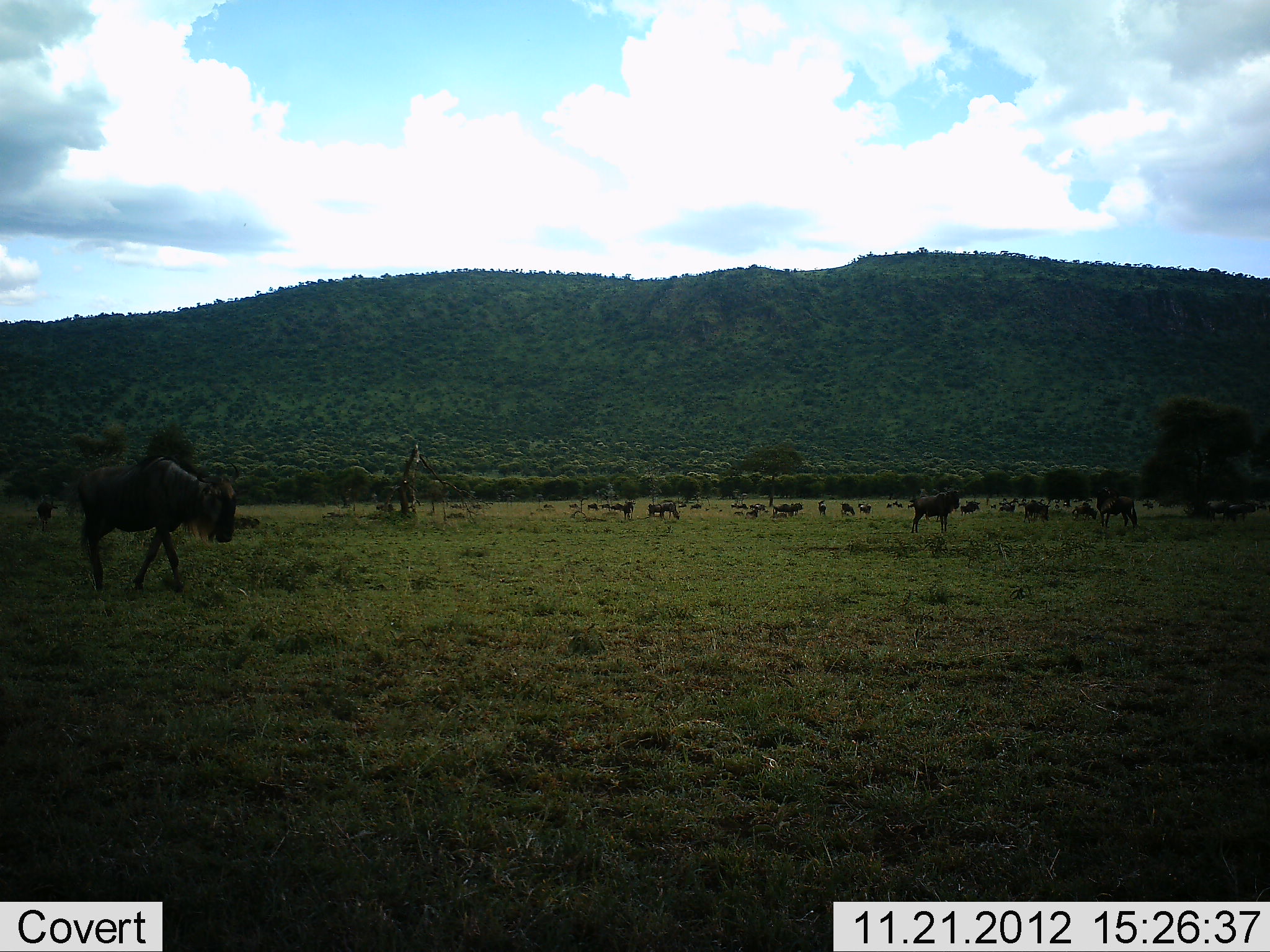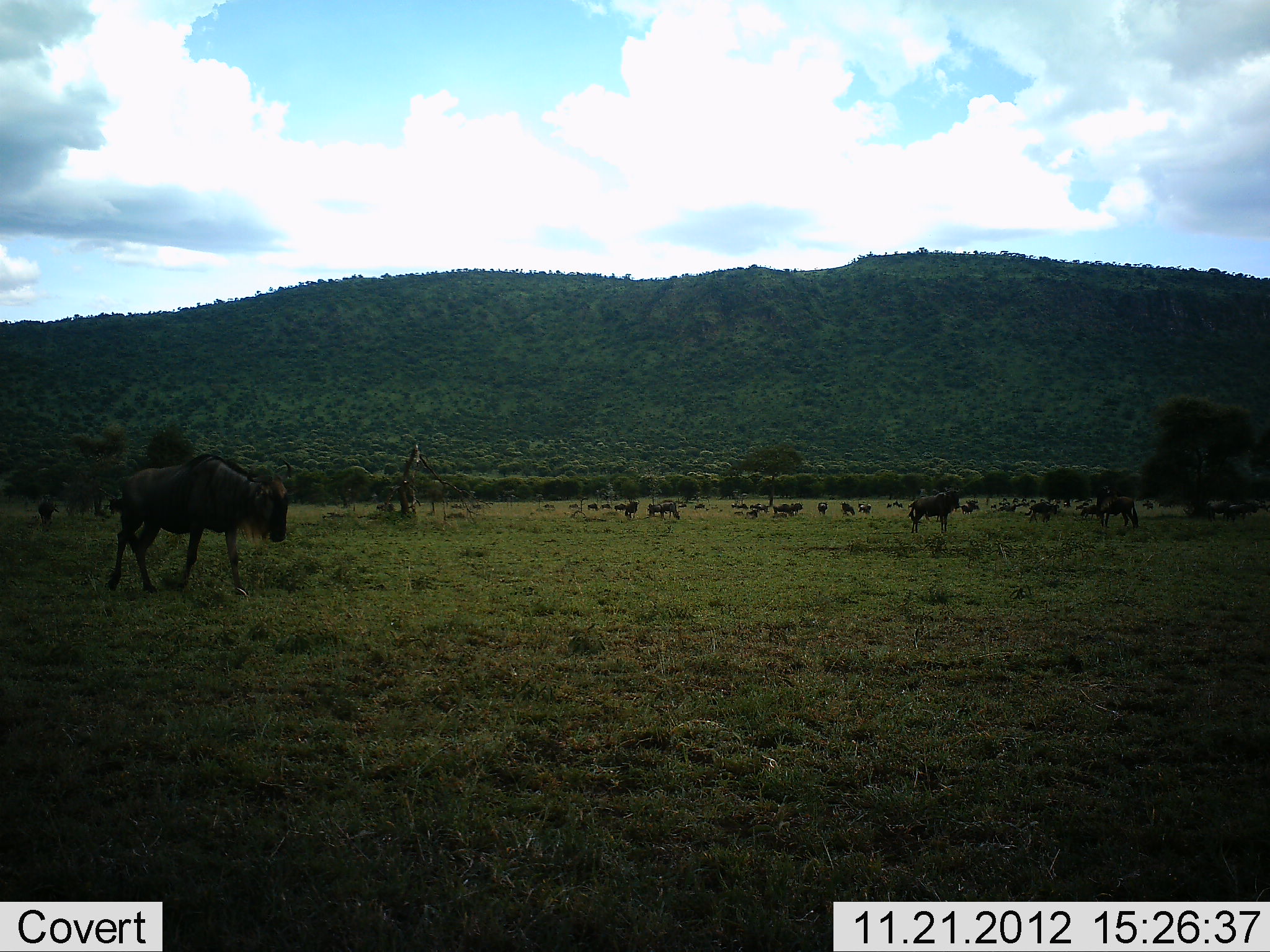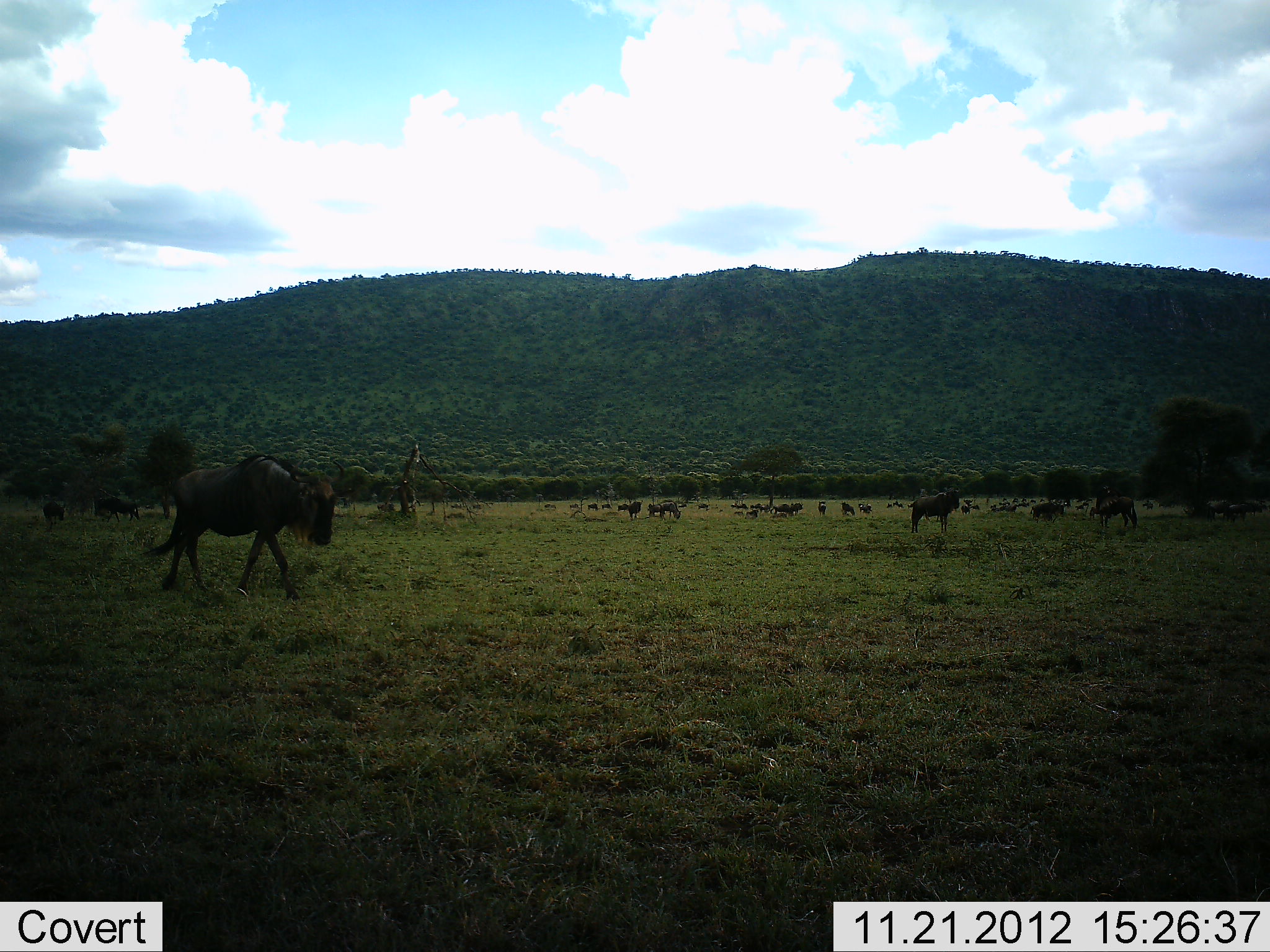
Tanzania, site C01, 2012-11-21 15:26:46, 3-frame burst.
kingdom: Animalia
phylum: Chordata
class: Mammalia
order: Artiodactyla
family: Bovidae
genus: Connochaetes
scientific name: Connochaetes taurinus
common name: blue wildebeest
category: wildebeest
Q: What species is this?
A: Wildebeest (blue wildebeest) (Connochaetes taurinus).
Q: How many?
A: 11-50.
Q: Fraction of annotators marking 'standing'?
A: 53%.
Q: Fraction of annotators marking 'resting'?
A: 12%.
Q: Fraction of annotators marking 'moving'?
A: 81%.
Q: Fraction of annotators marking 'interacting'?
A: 9%.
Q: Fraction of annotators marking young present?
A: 0%.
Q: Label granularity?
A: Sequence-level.